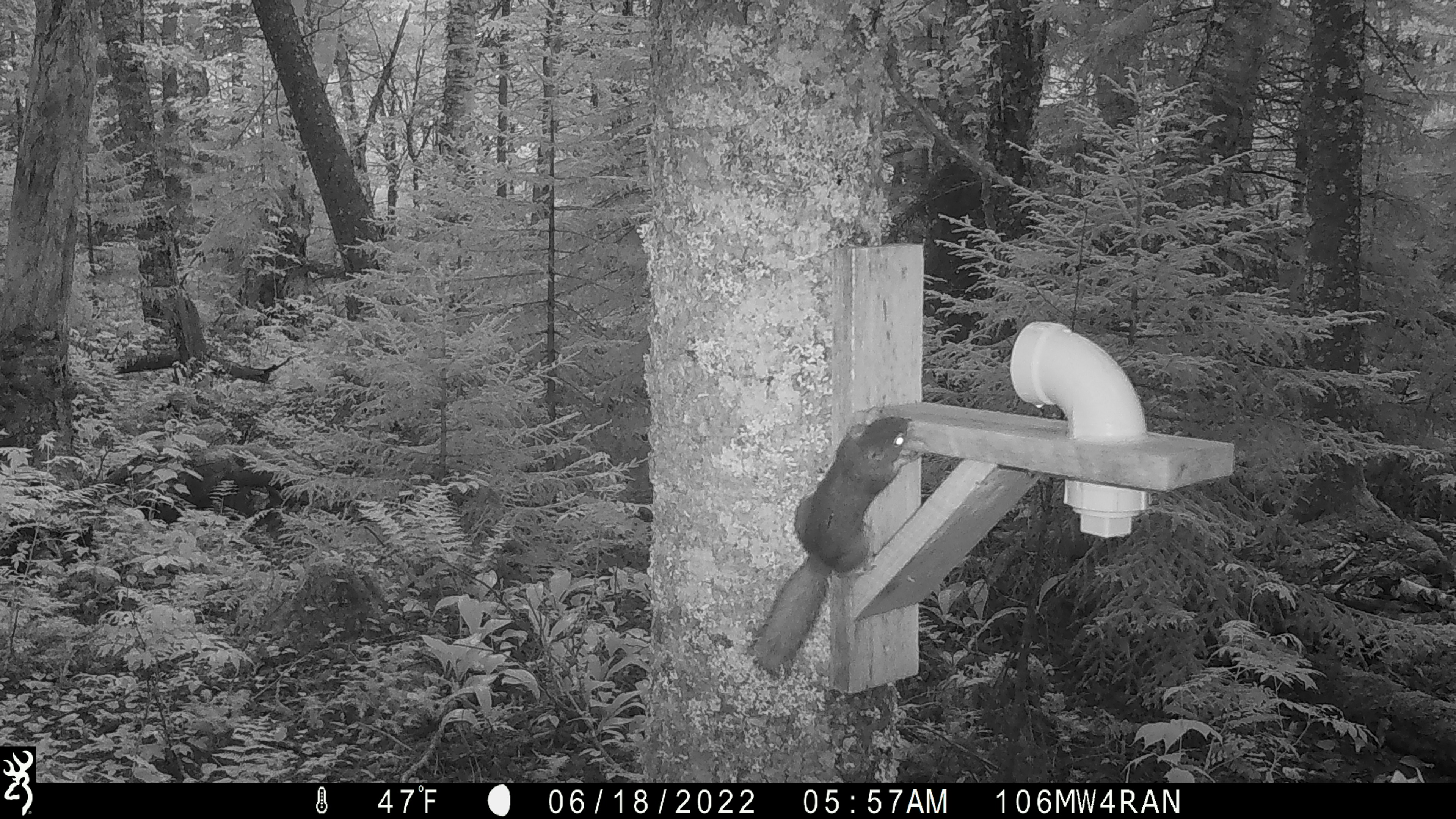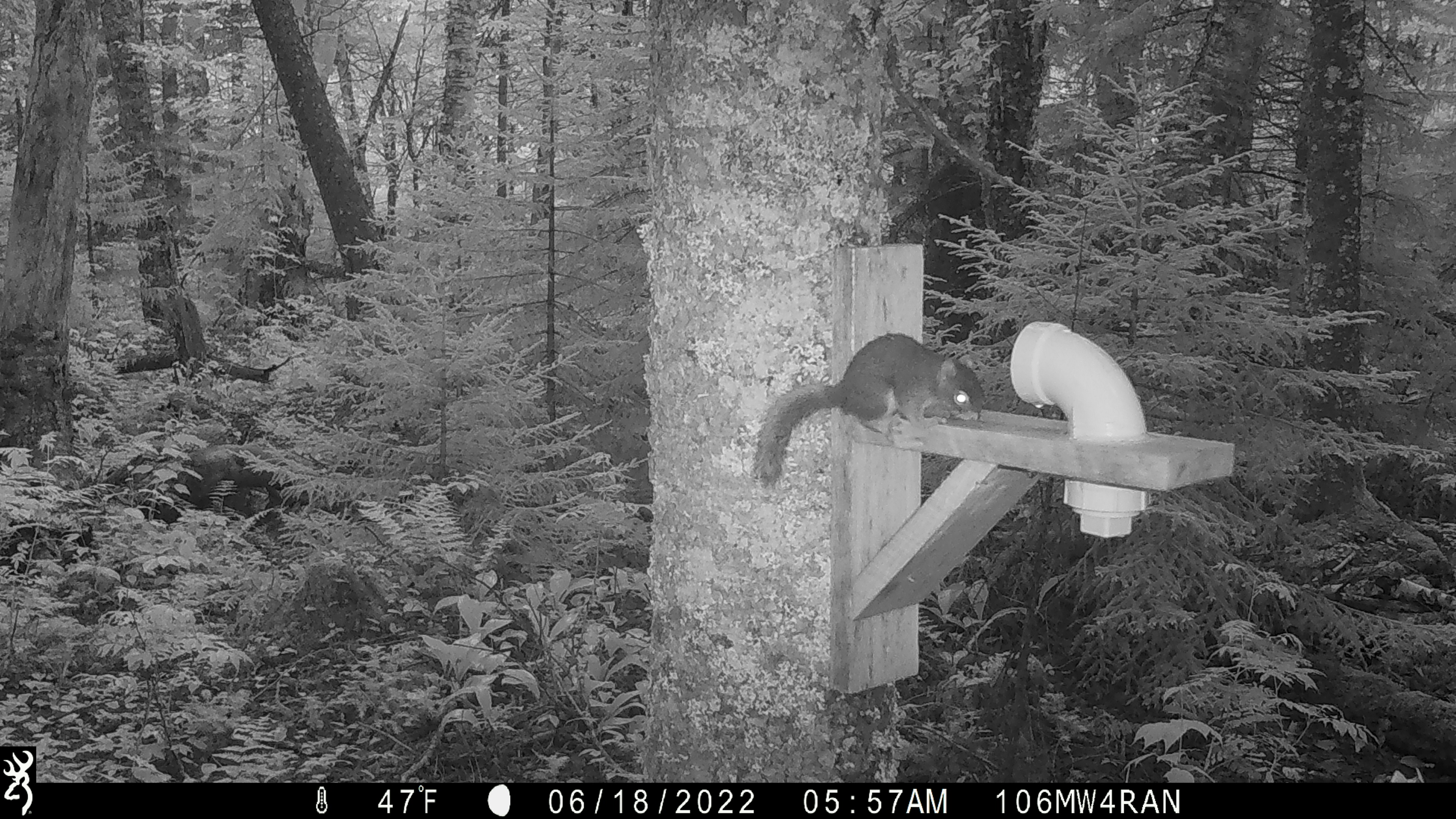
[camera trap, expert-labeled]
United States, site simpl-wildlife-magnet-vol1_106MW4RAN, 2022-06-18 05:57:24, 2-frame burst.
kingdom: Animalia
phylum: Chordata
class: Mammalia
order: Rodentia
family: Sciuridae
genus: Tamiasciurus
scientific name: Tamiasciurus hudsonicus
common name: red squirrel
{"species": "red squirrel (Tamiasciurus hudsonicus)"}